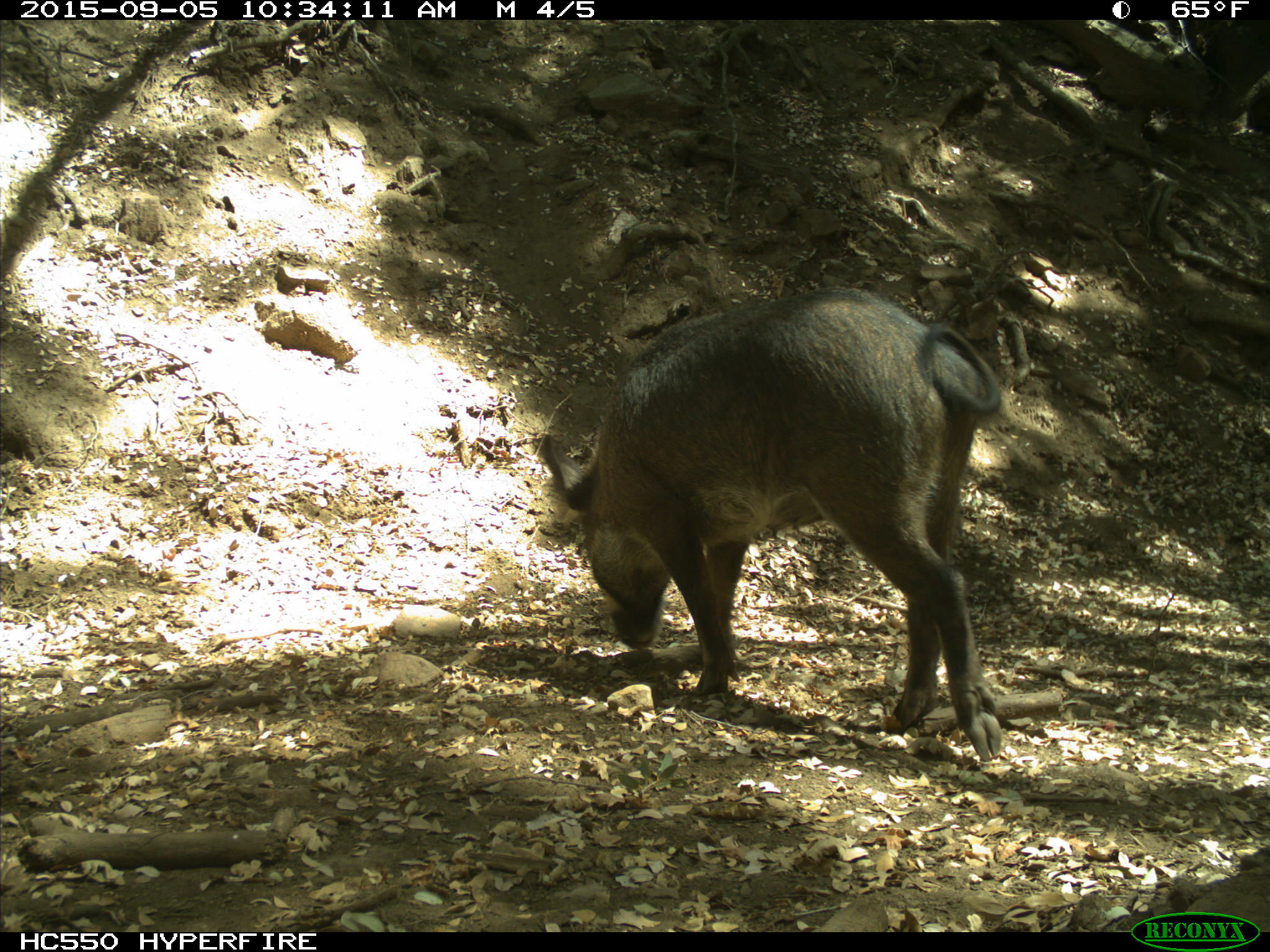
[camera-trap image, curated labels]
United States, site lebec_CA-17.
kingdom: Animalia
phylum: Chordata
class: Mammalia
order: Artiodactyla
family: Suidae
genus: Sus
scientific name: Sus scrofa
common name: wild boar